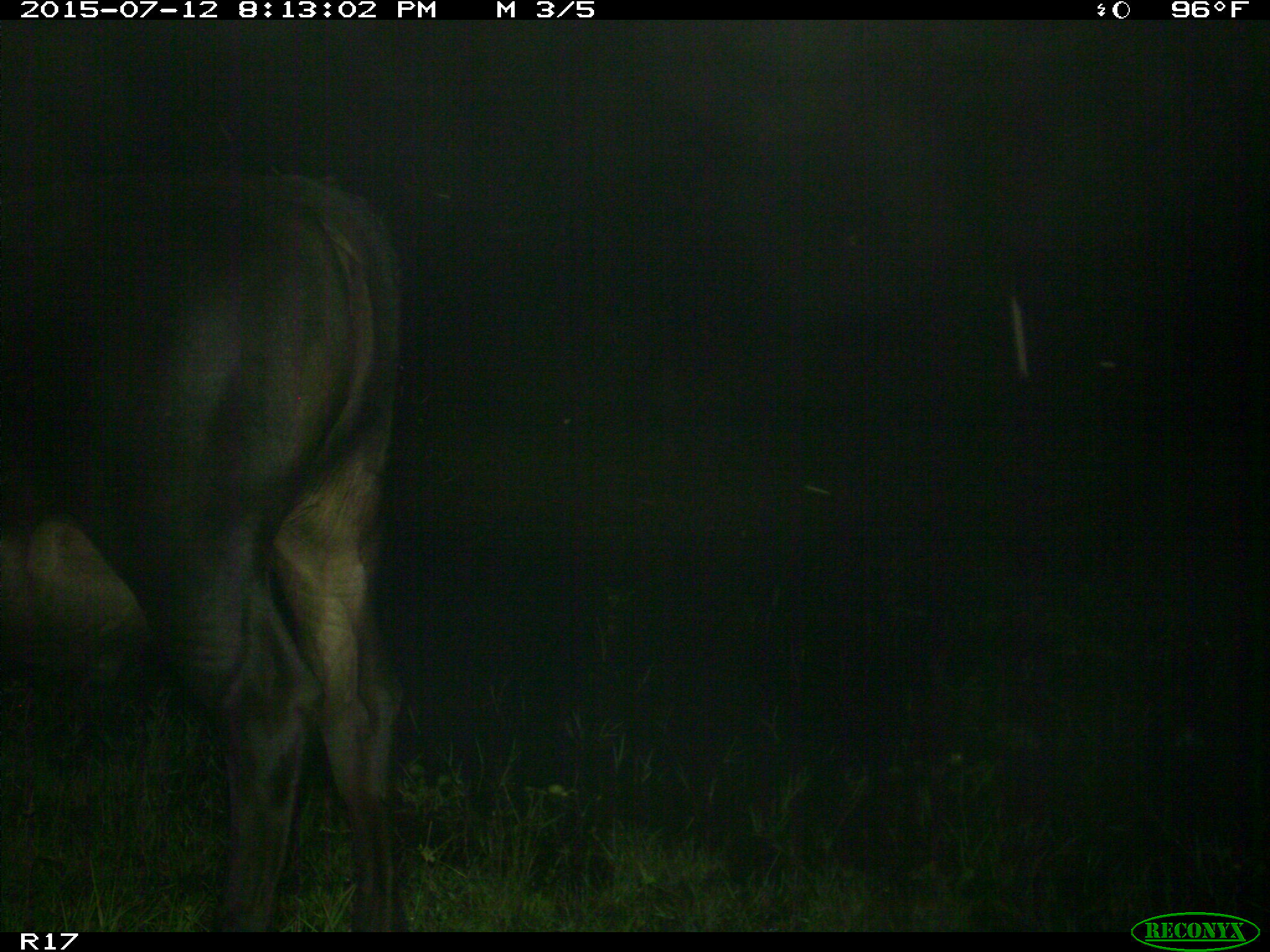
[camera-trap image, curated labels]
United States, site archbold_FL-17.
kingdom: Animalia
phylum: Chordata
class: Mammalia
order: Artiodactyla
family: Bovidae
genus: Bos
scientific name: Bos taurus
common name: domestic cow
Bos taurus (domestic cow).